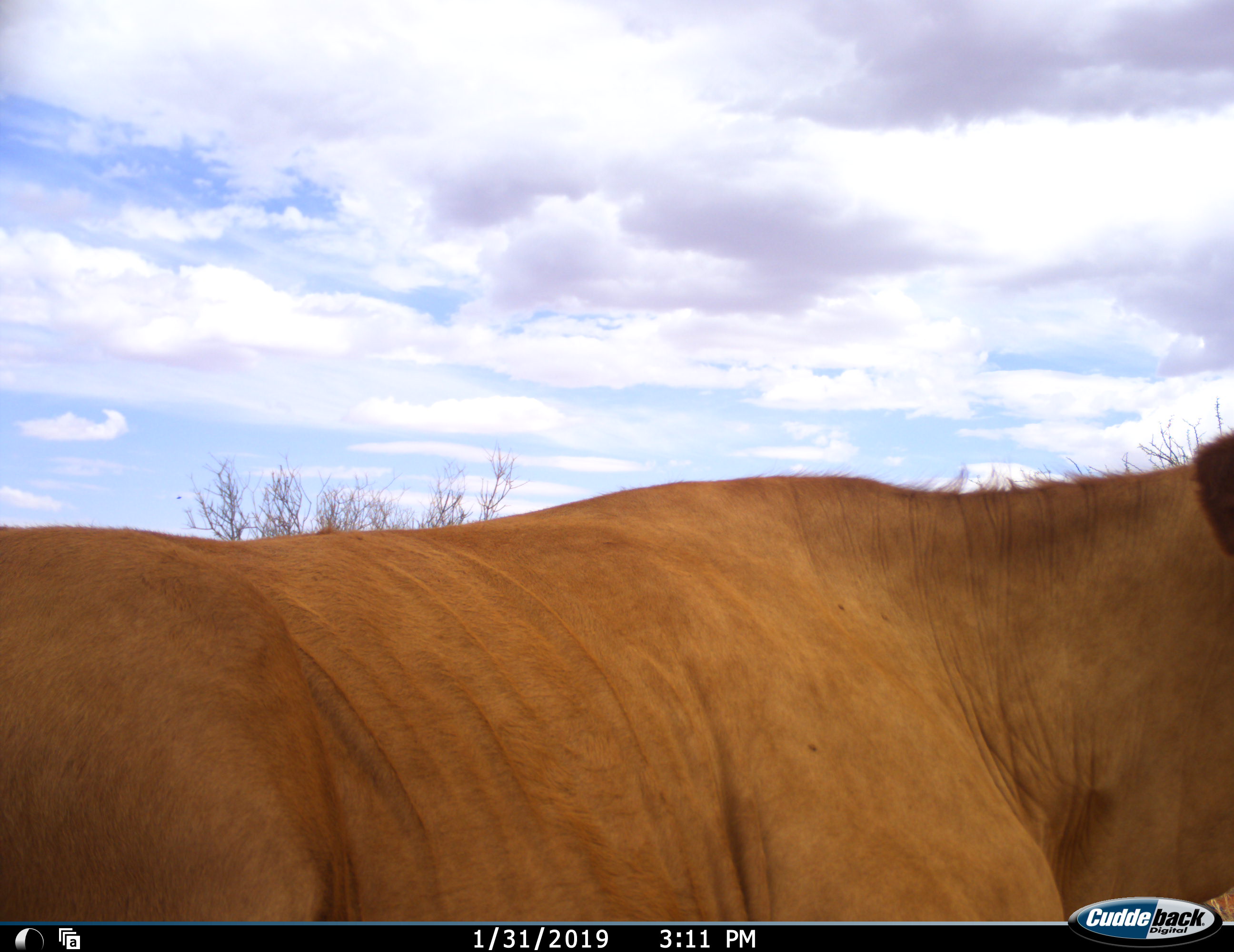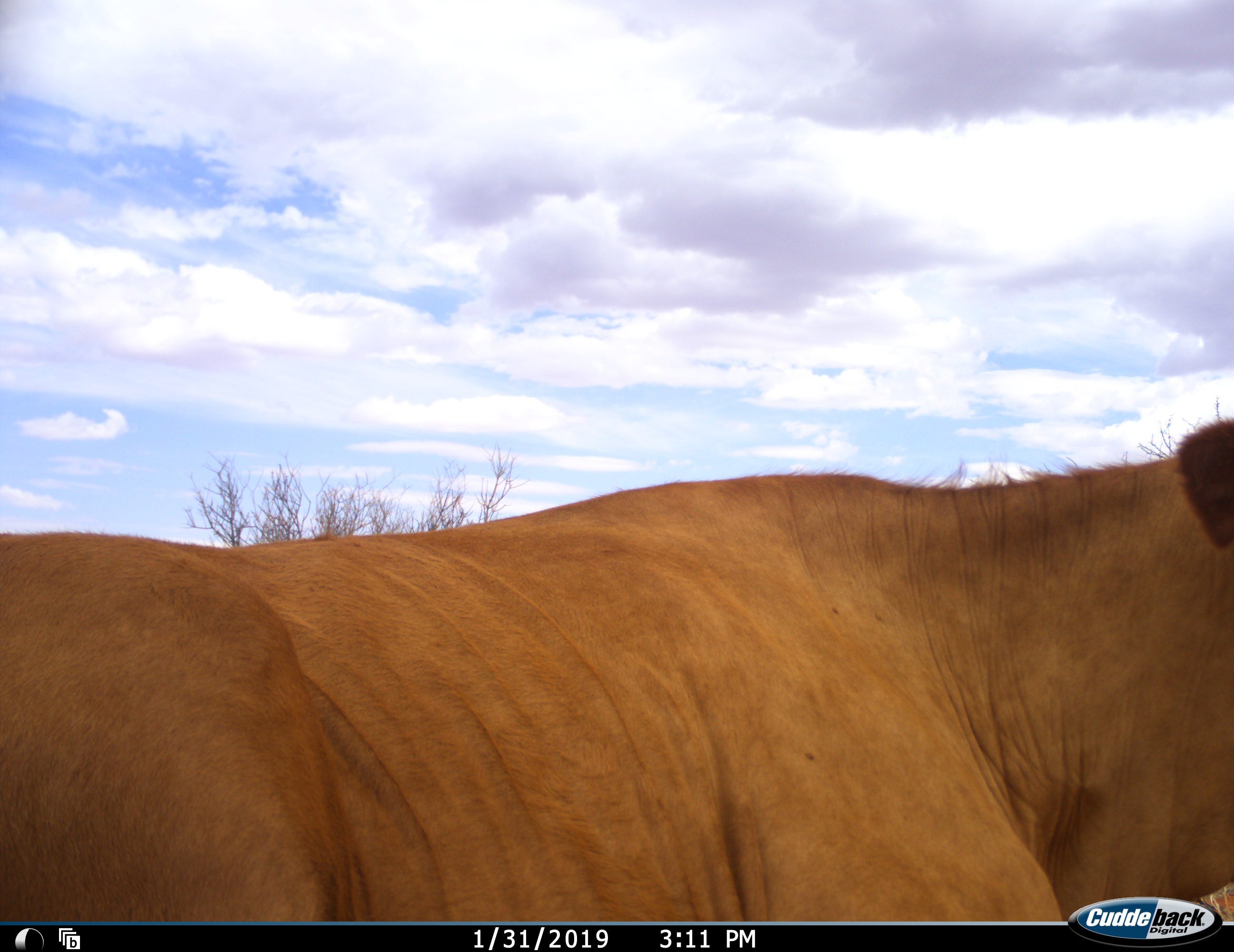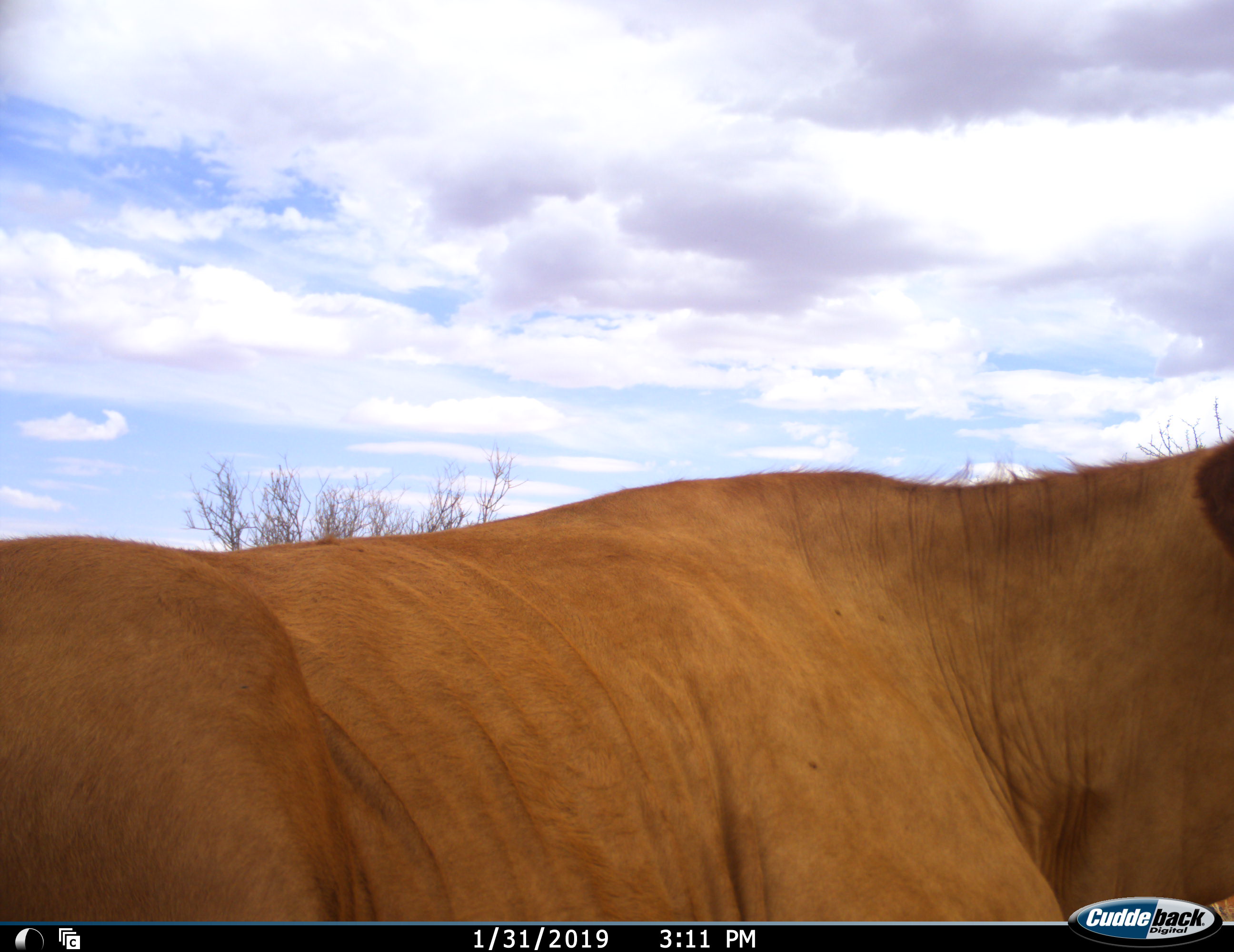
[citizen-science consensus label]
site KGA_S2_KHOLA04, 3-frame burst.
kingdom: Animalia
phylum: Chordata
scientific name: Vertebrata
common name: domestic animal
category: domesticanimal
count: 1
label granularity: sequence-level